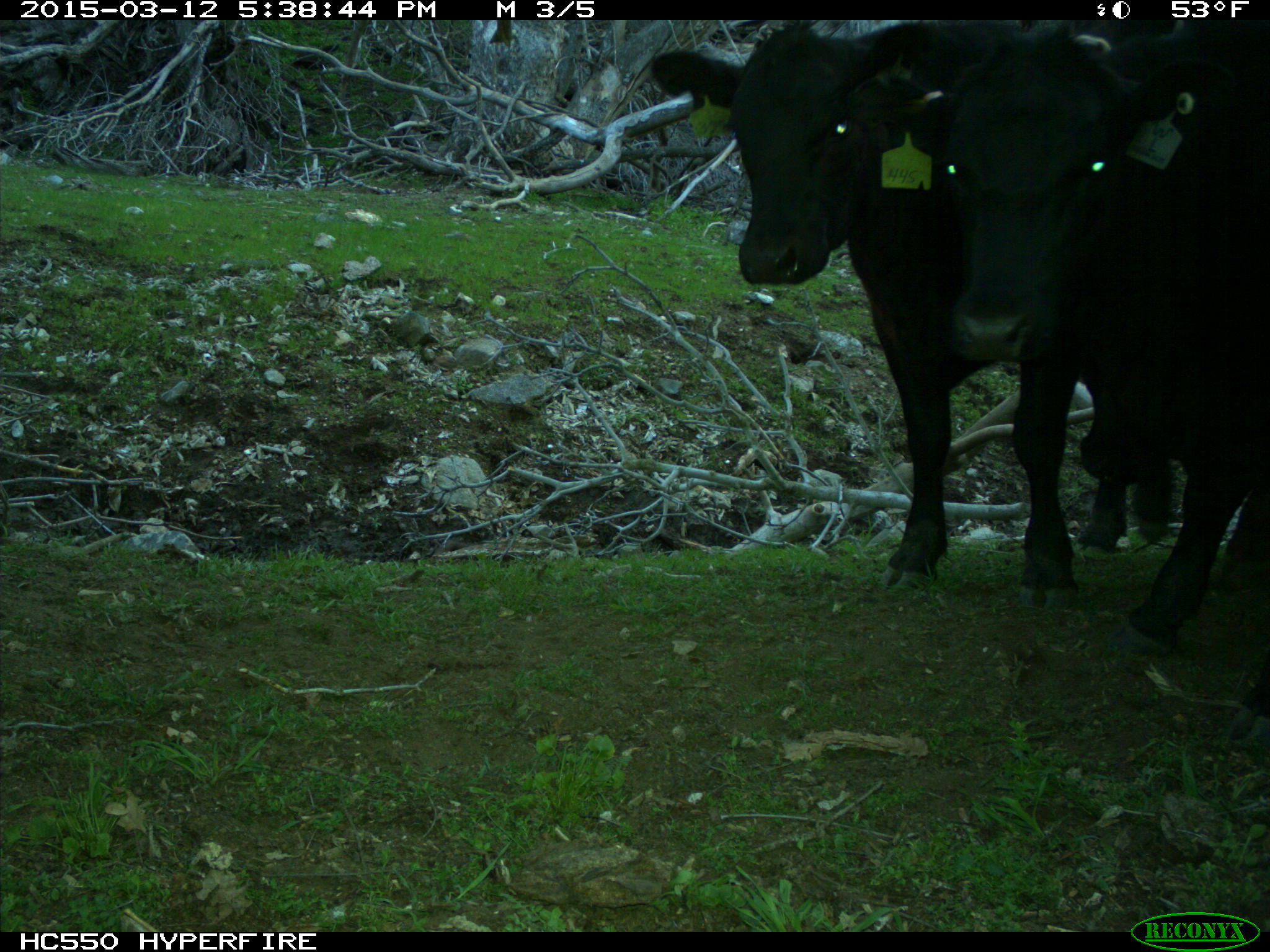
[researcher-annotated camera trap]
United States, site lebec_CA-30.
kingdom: Animalia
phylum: Chordata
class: Mammalia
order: Artiodactyla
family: Bovidae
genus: Bos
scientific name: Bos taurus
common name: domestic cow